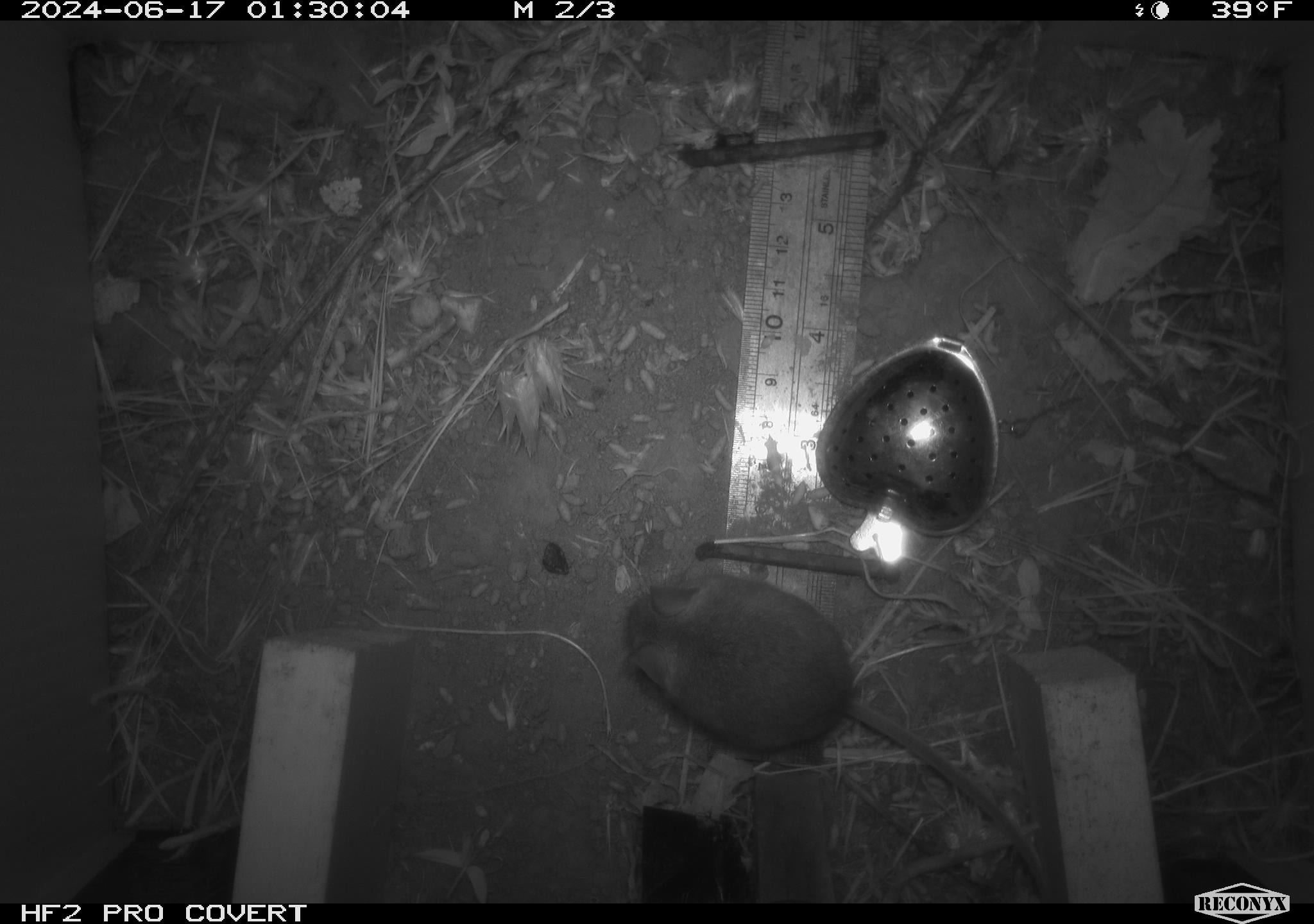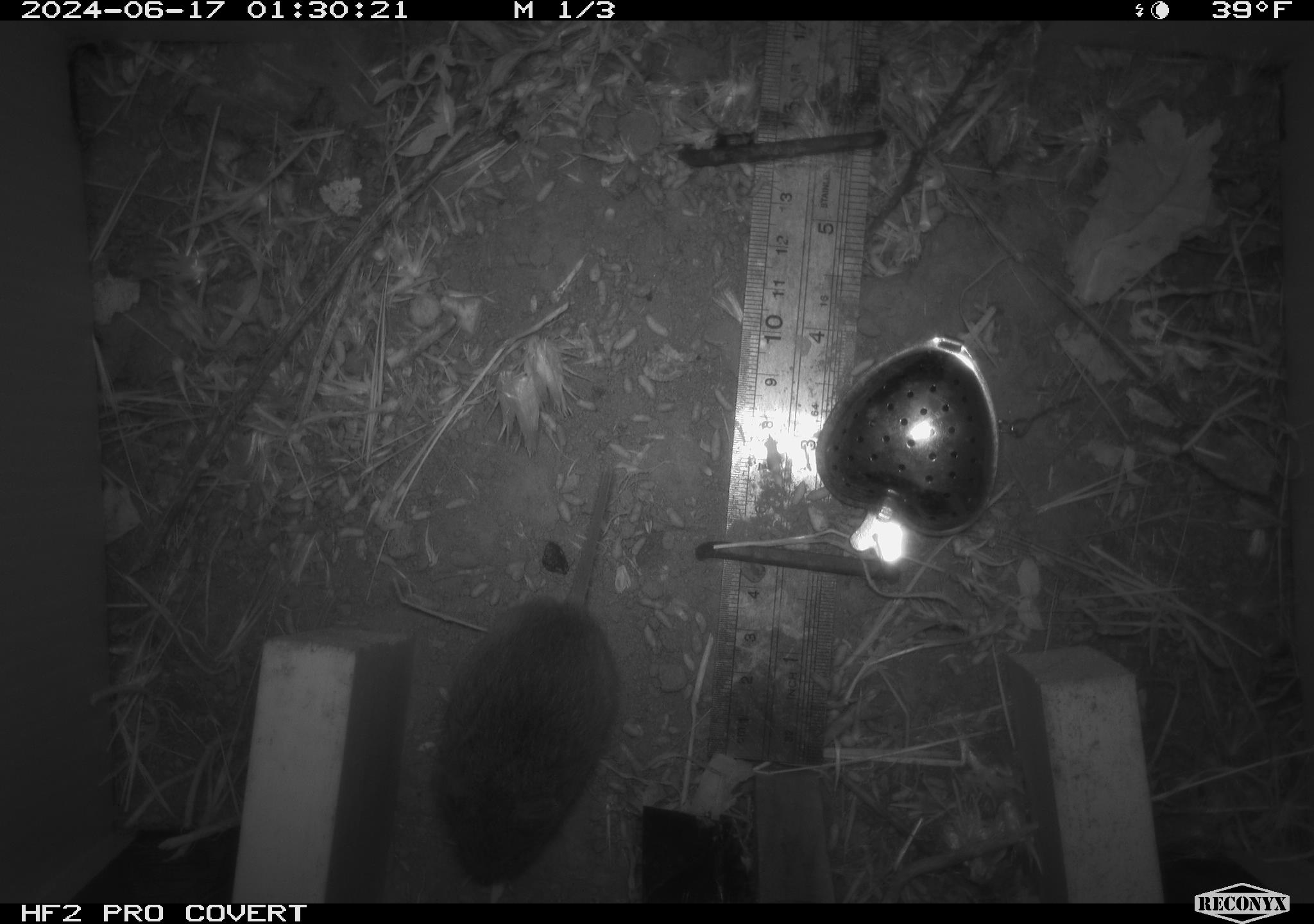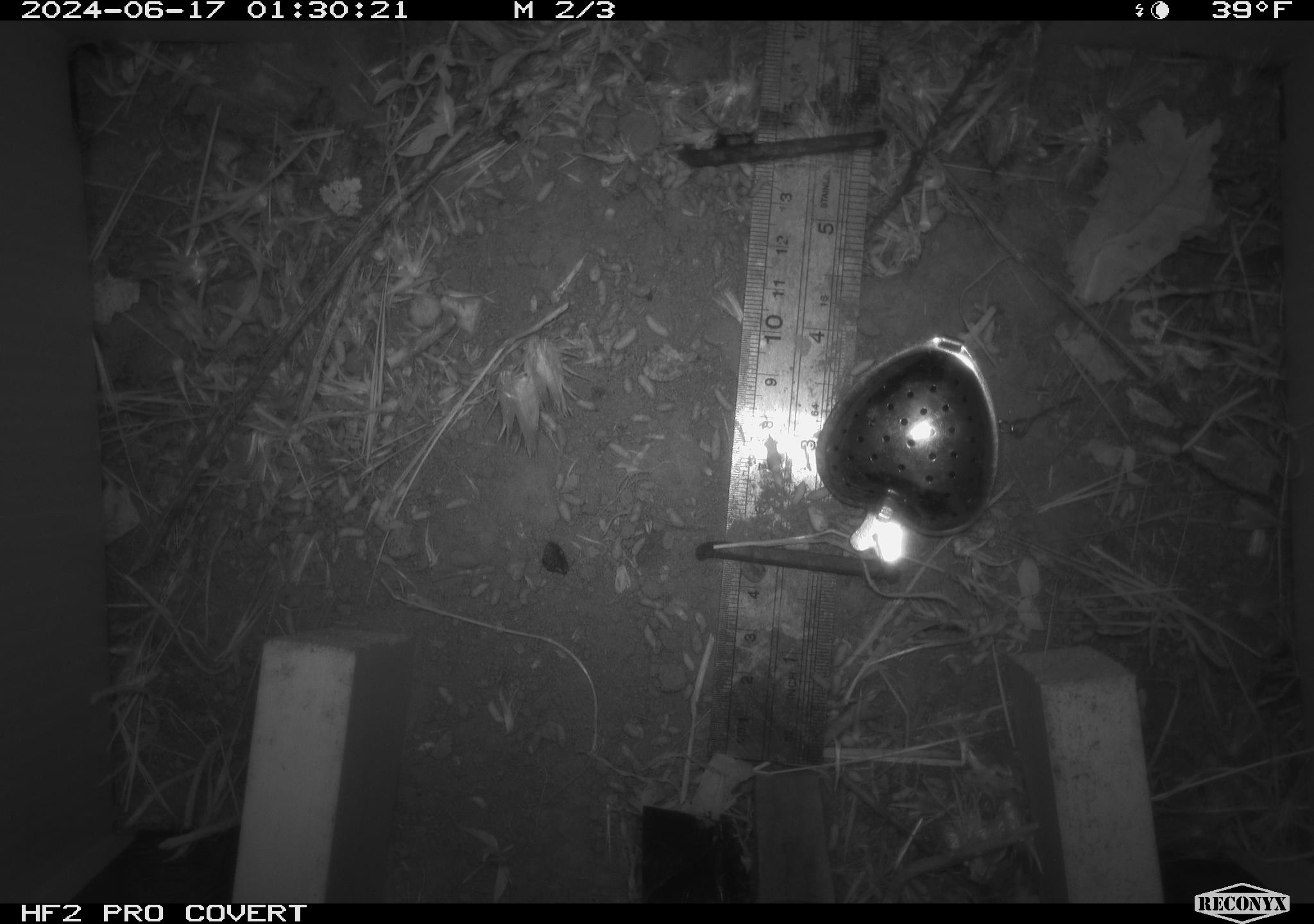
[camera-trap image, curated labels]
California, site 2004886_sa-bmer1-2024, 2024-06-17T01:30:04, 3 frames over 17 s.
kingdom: Animalia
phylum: Chordata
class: Mammalia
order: Rodentia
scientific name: Rodentia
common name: mouse species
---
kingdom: Animalia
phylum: Chordata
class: Mammalia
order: Rodentia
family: Cricetidae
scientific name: Cricetidae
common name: hamsters, voles, lemmings, and allies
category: cricetidae family